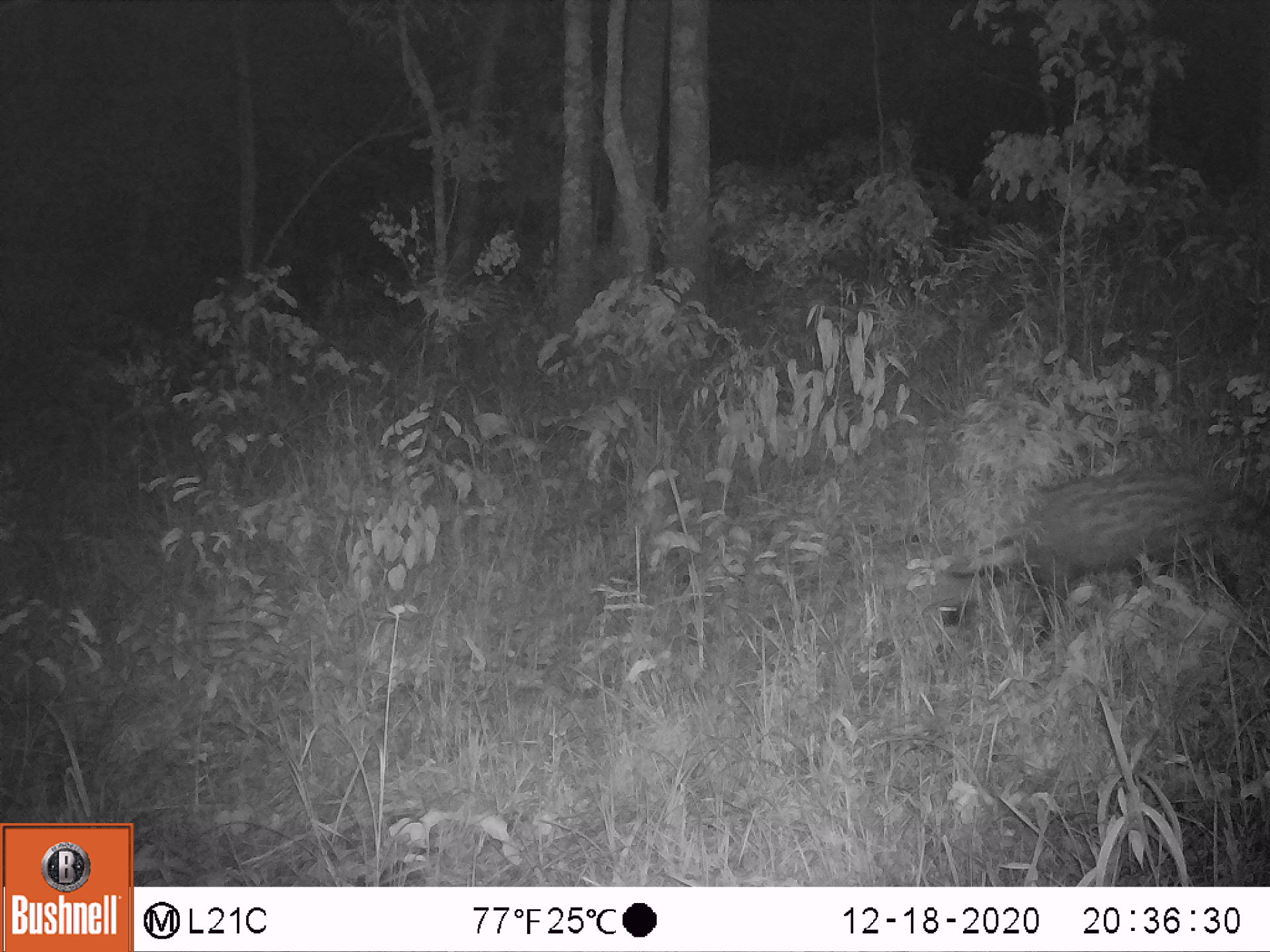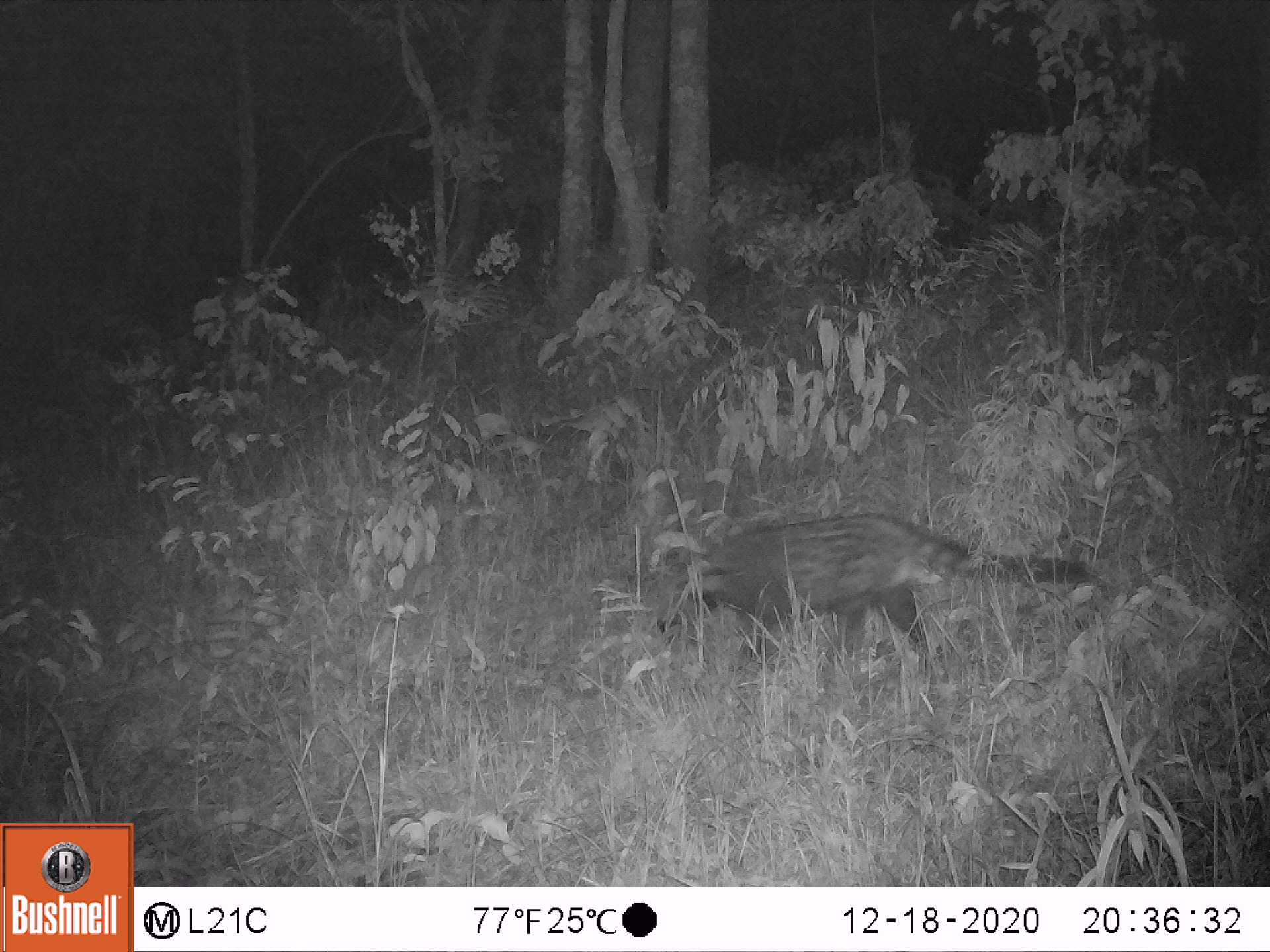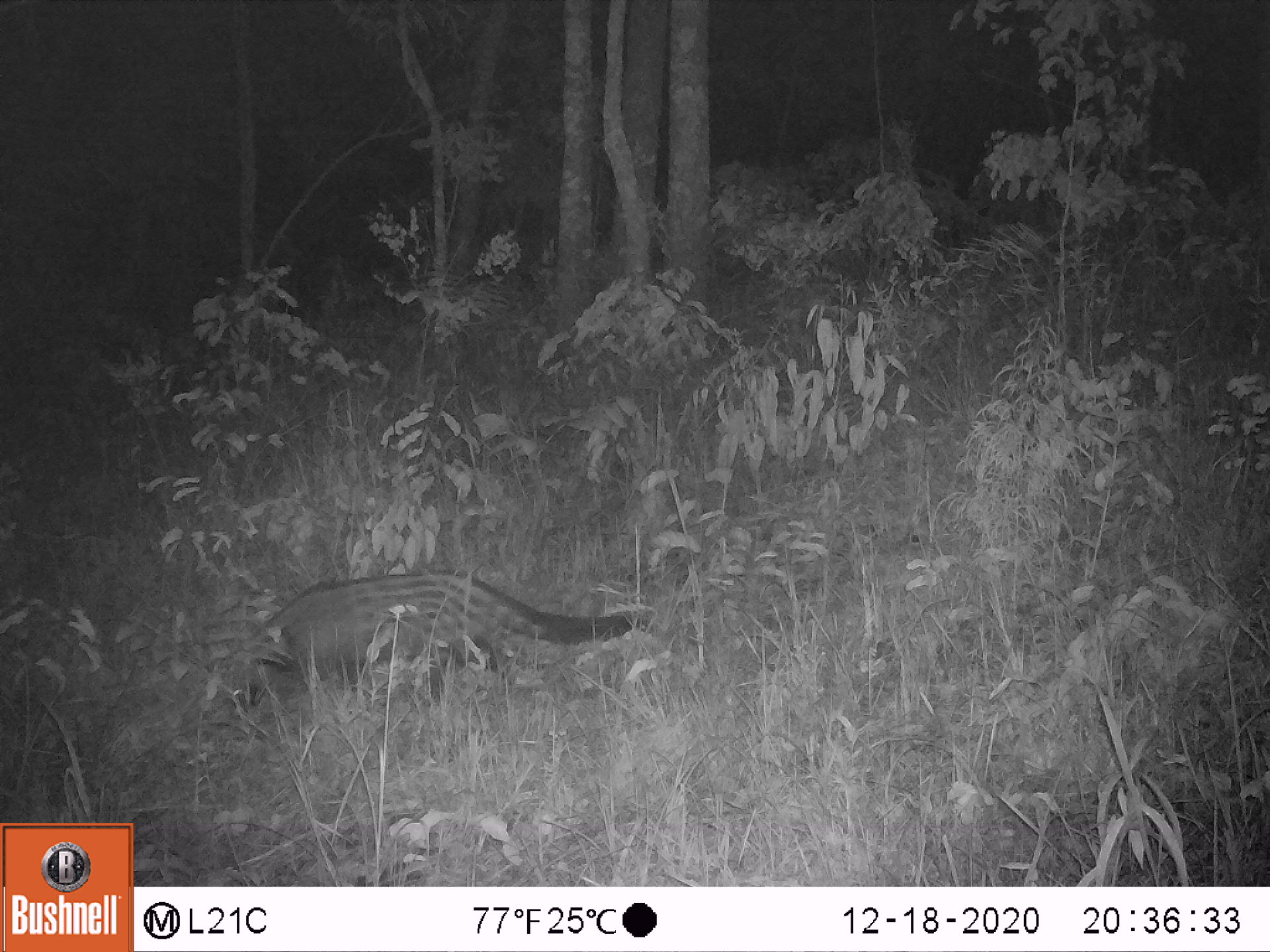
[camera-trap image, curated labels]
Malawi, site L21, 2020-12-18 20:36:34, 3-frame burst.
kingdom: Animalia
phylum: Chordata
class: Mammalia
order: Carnivora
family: Viverridae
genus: Civettictis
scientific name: Civettictis civetta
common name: african civet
African civet (Civettictis civetta), count 1.